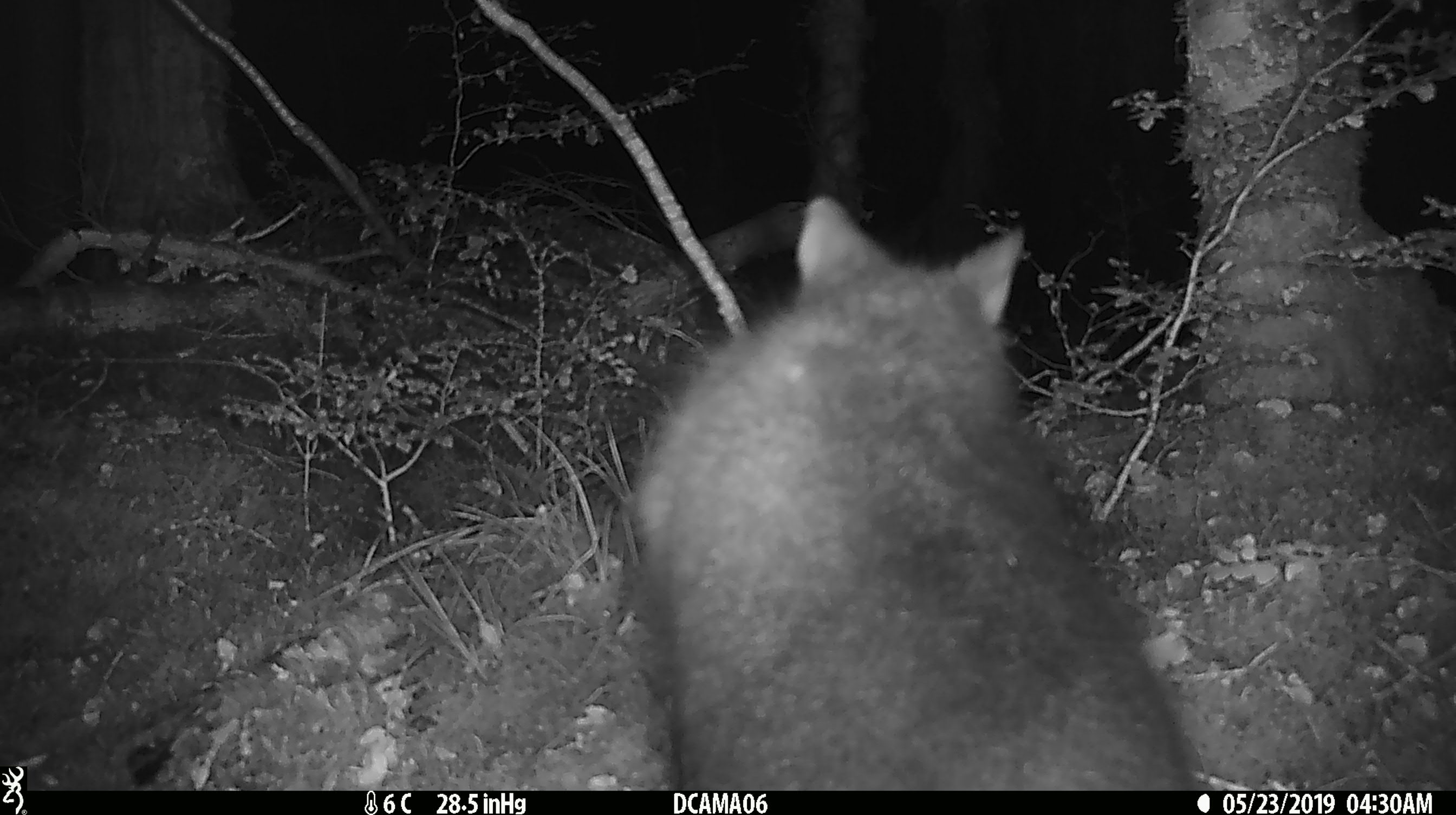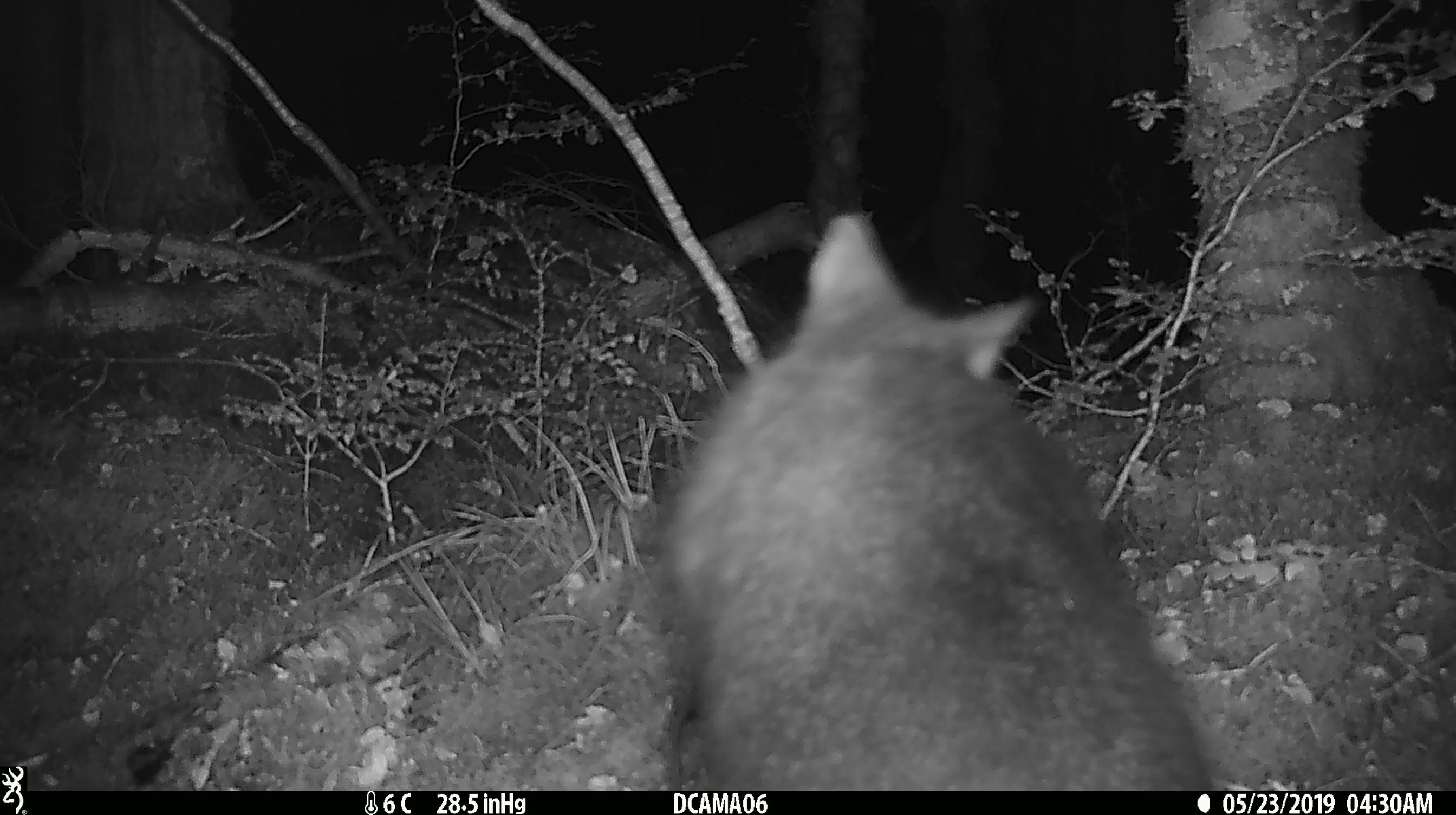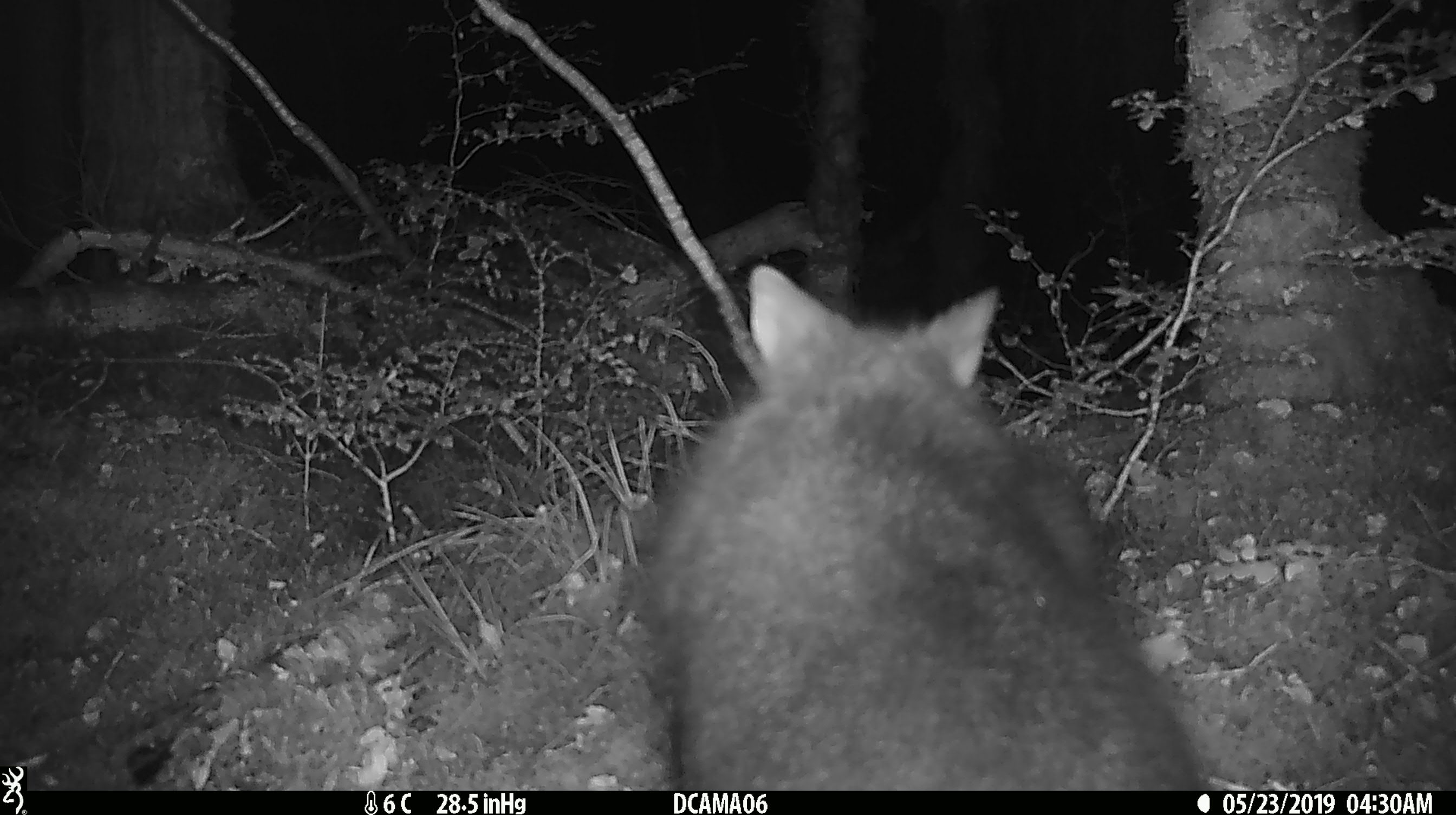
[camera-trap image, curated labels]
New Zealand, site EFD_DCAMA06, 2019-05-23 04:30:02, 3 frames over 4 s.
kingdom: Animalia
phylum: Chordata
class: Mammalia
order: Diprotodontia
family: Phalangeridae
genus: Trichosurus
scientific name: Trichosurus vulpecula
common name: common brushtail possum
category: possum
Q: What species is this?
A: Possum (common brushtail possum) (Trichosurus vulpecula).